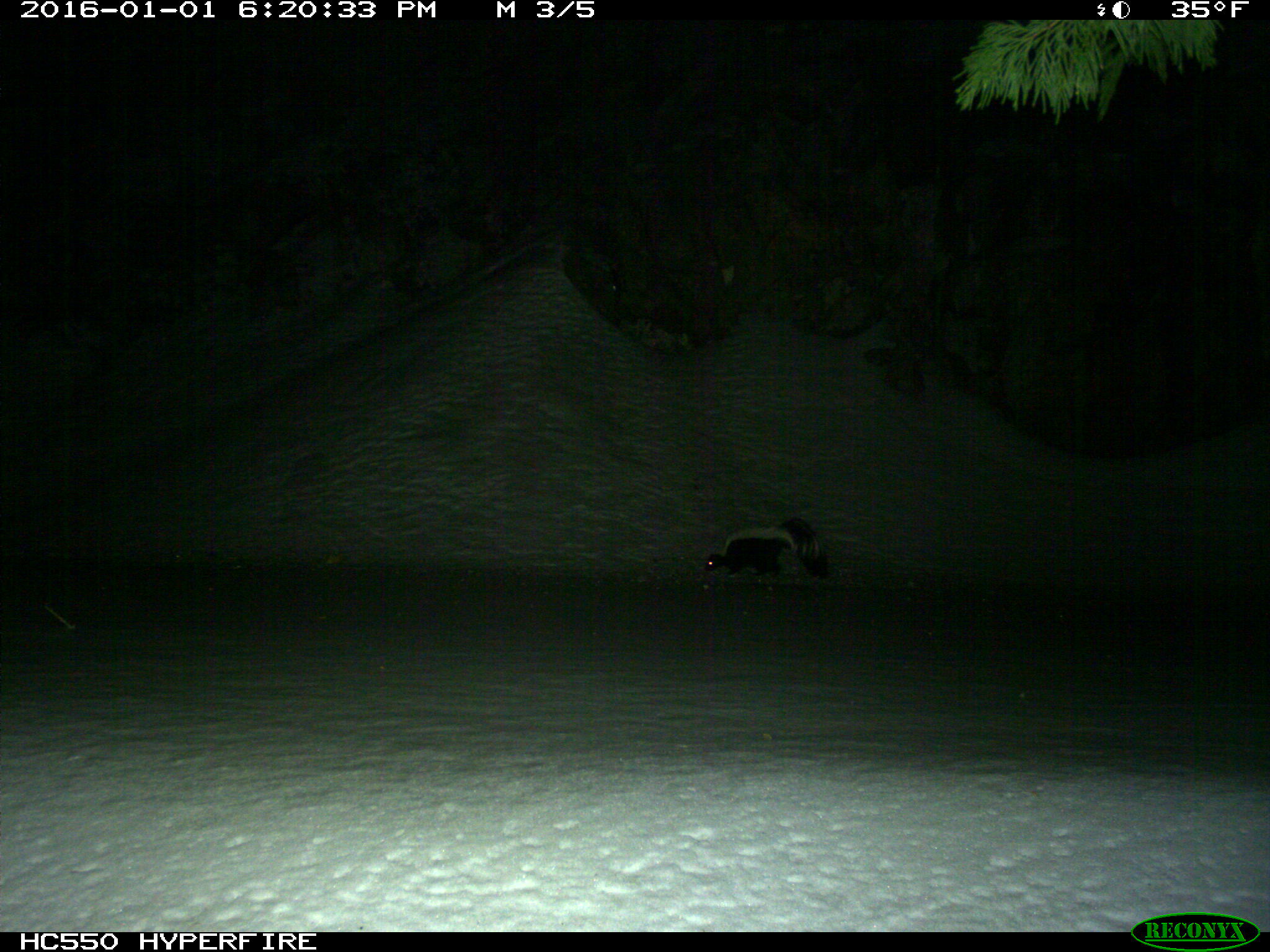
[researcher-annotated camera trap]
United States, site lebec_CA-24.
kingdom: Animalia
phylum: Chordata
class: Mammalia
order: Carnivora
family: Mephitidae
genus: Mephitis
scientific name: Mephitis mephitis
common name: striped skunk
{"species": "Mephitis mephitis (striped skunk)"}